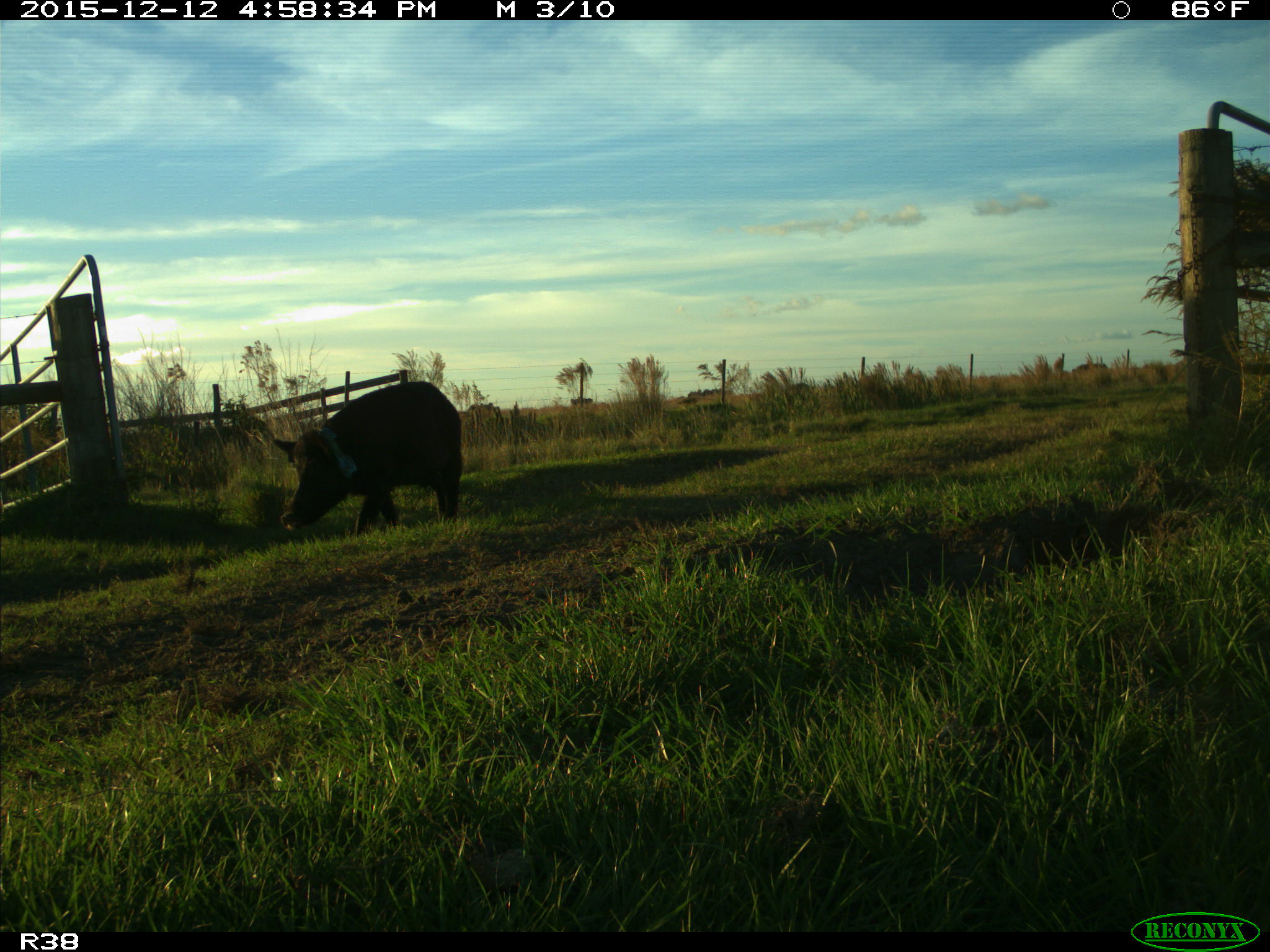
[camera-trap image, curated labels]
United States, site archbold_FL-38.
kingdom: Animalia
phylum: Chordata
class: Mammalia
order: Artiodactyla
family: Suidae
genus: Sus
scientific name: Sus scrofa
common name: wild boar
Sus scrofa (wild boar).